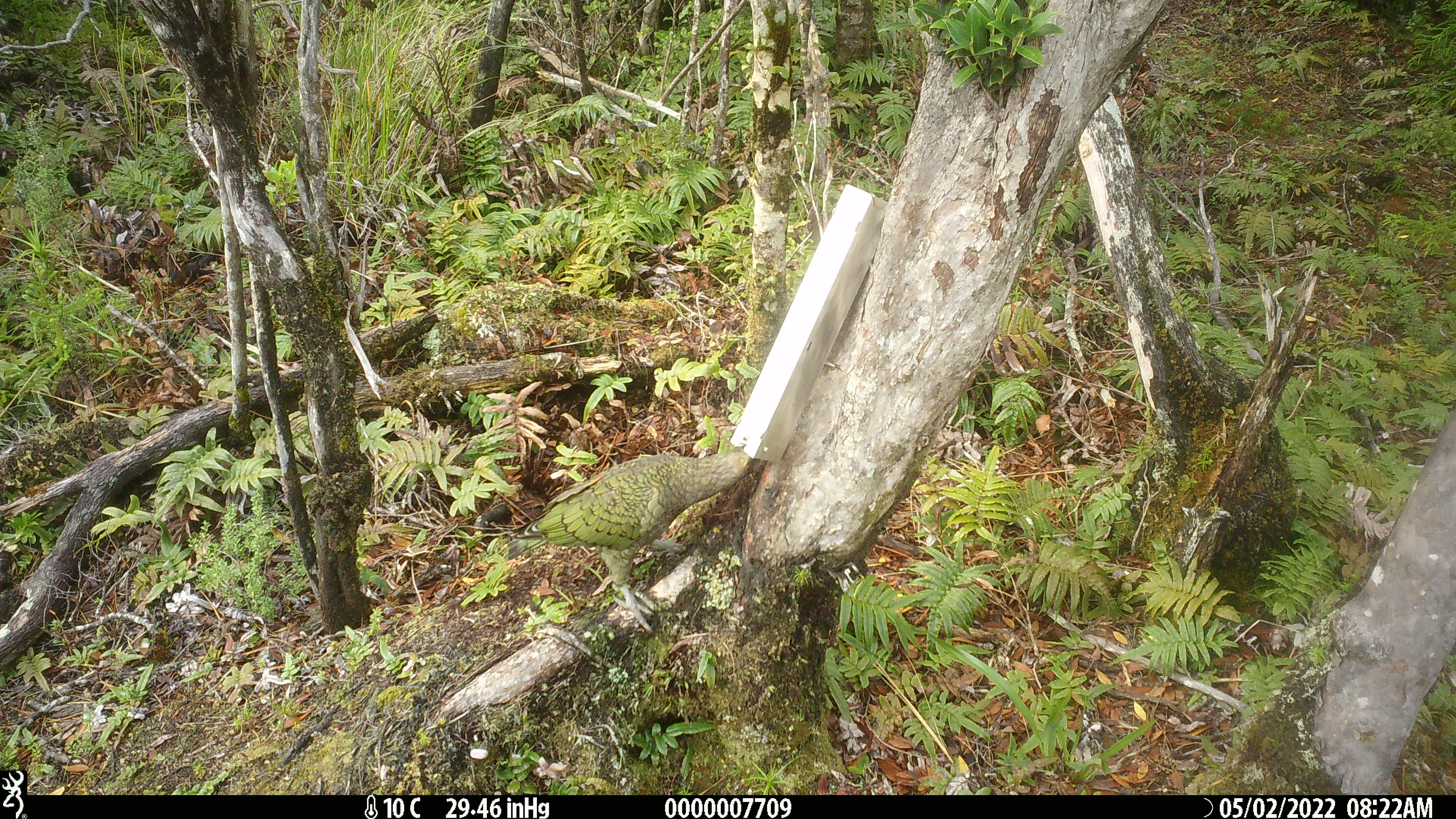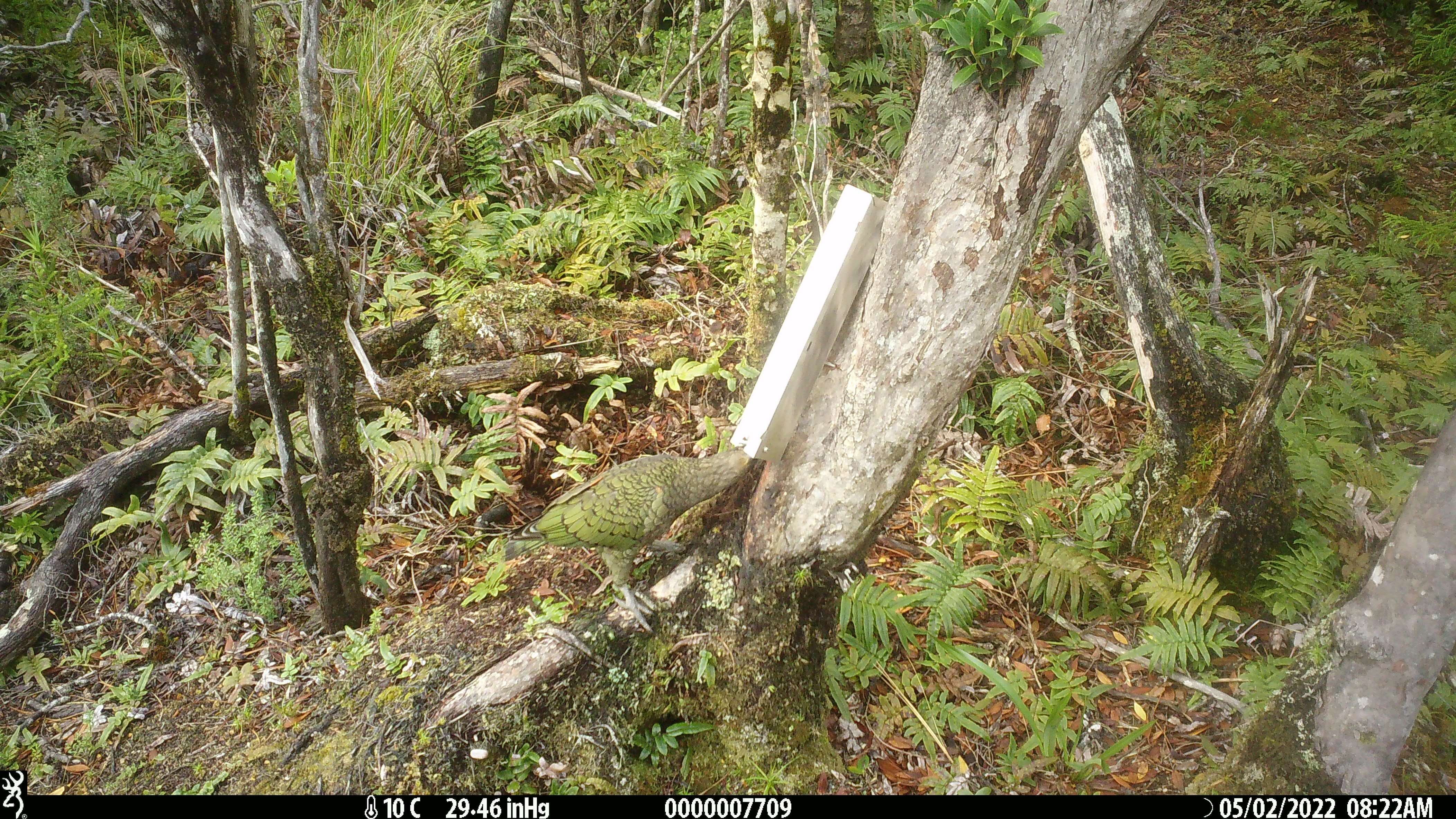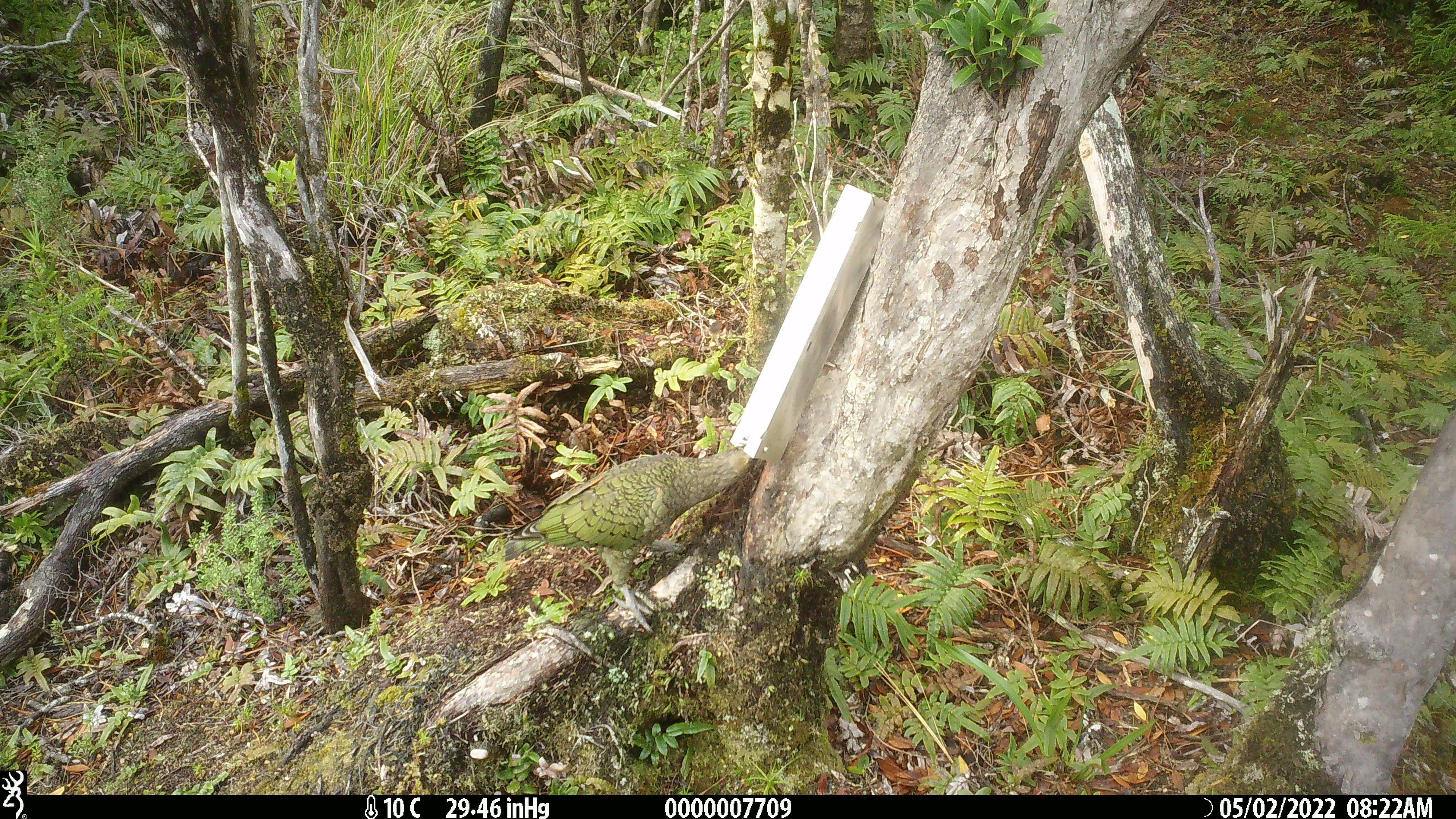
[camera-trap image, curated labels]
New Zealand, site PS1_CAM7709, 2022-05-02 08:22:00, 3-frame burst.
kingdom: Animalia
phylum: Chordata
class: Aves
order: Psittaciformes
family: Strigopidae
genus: Nestor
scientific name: Nestor notabilis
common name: kea